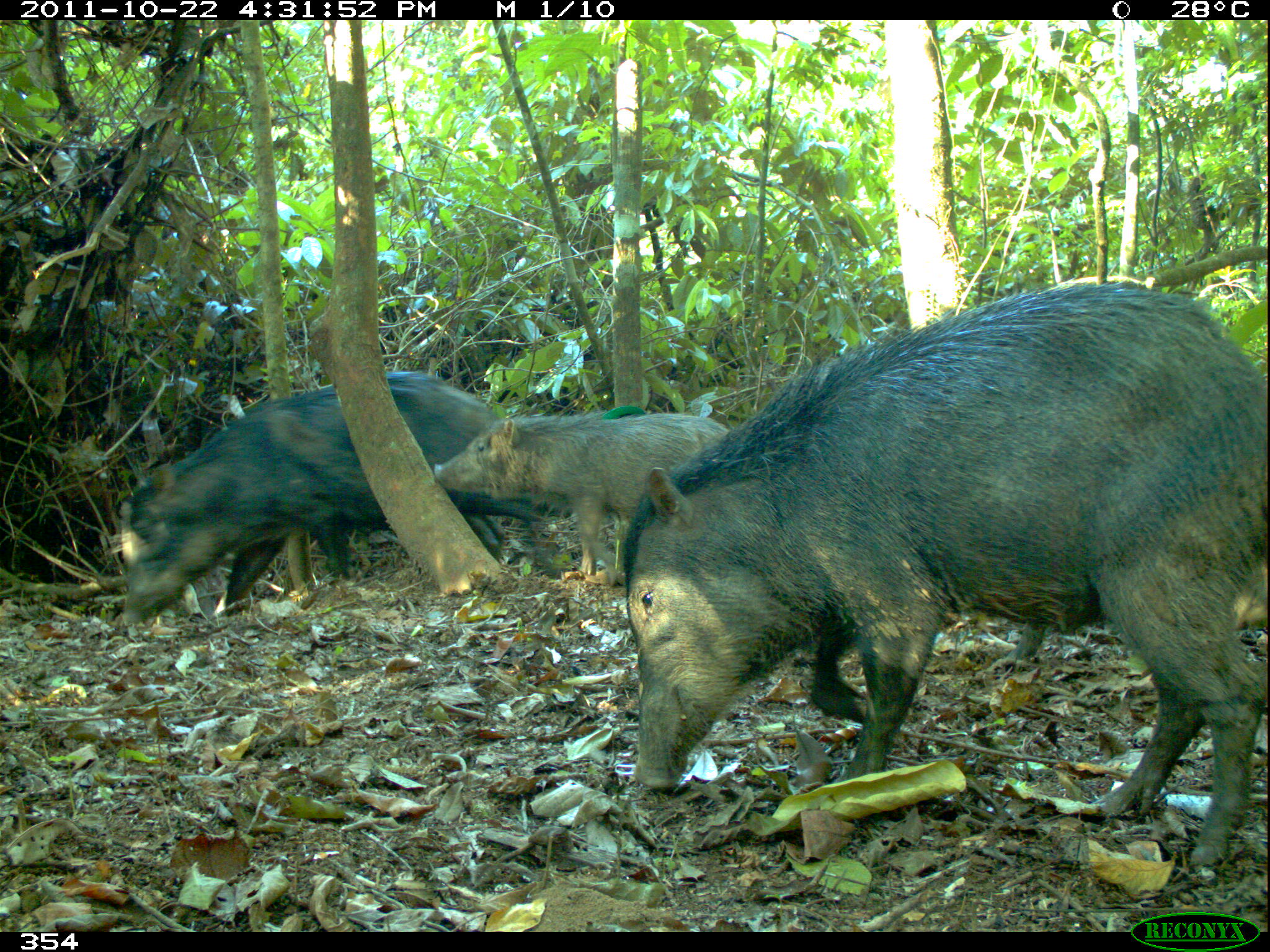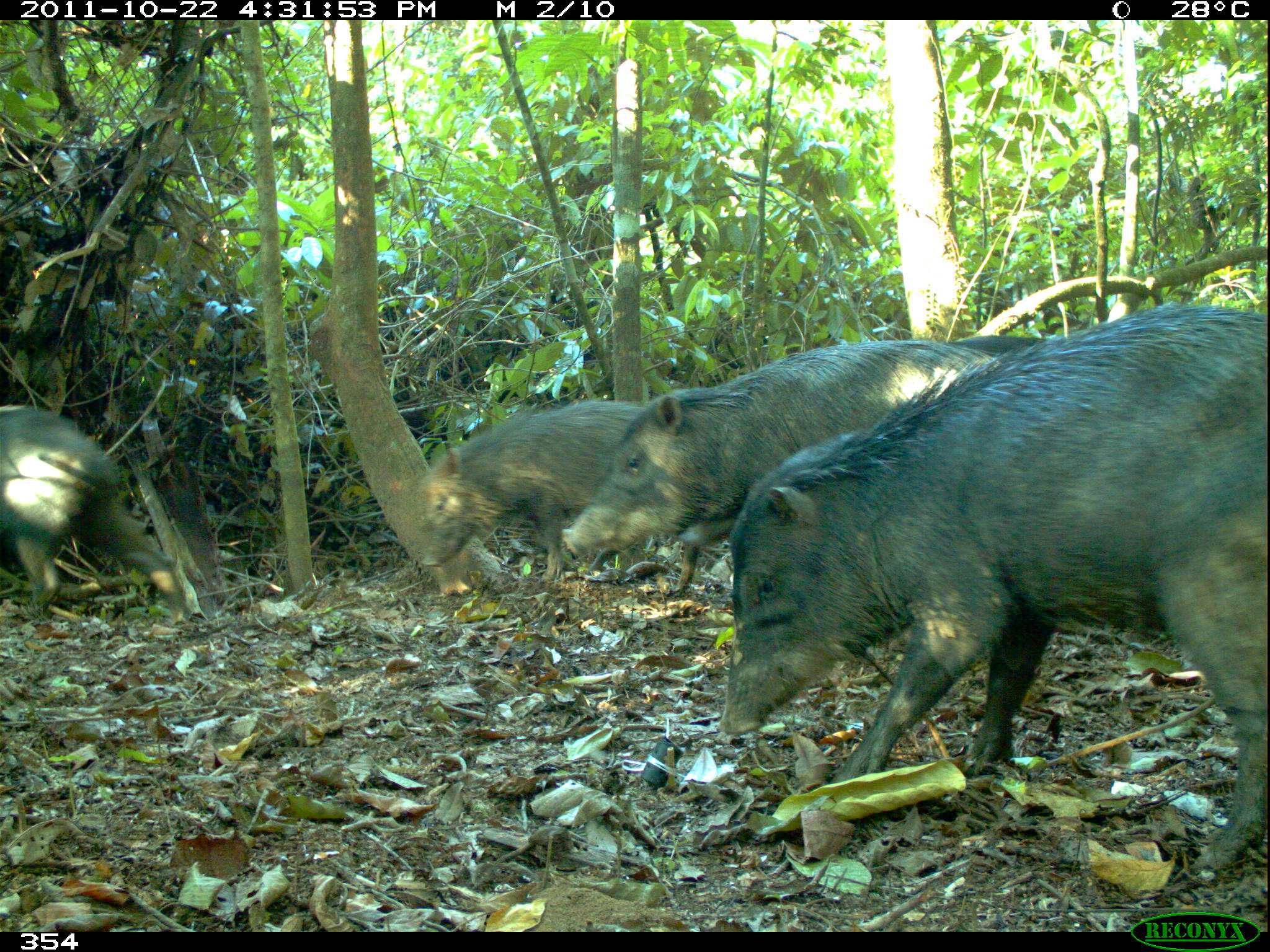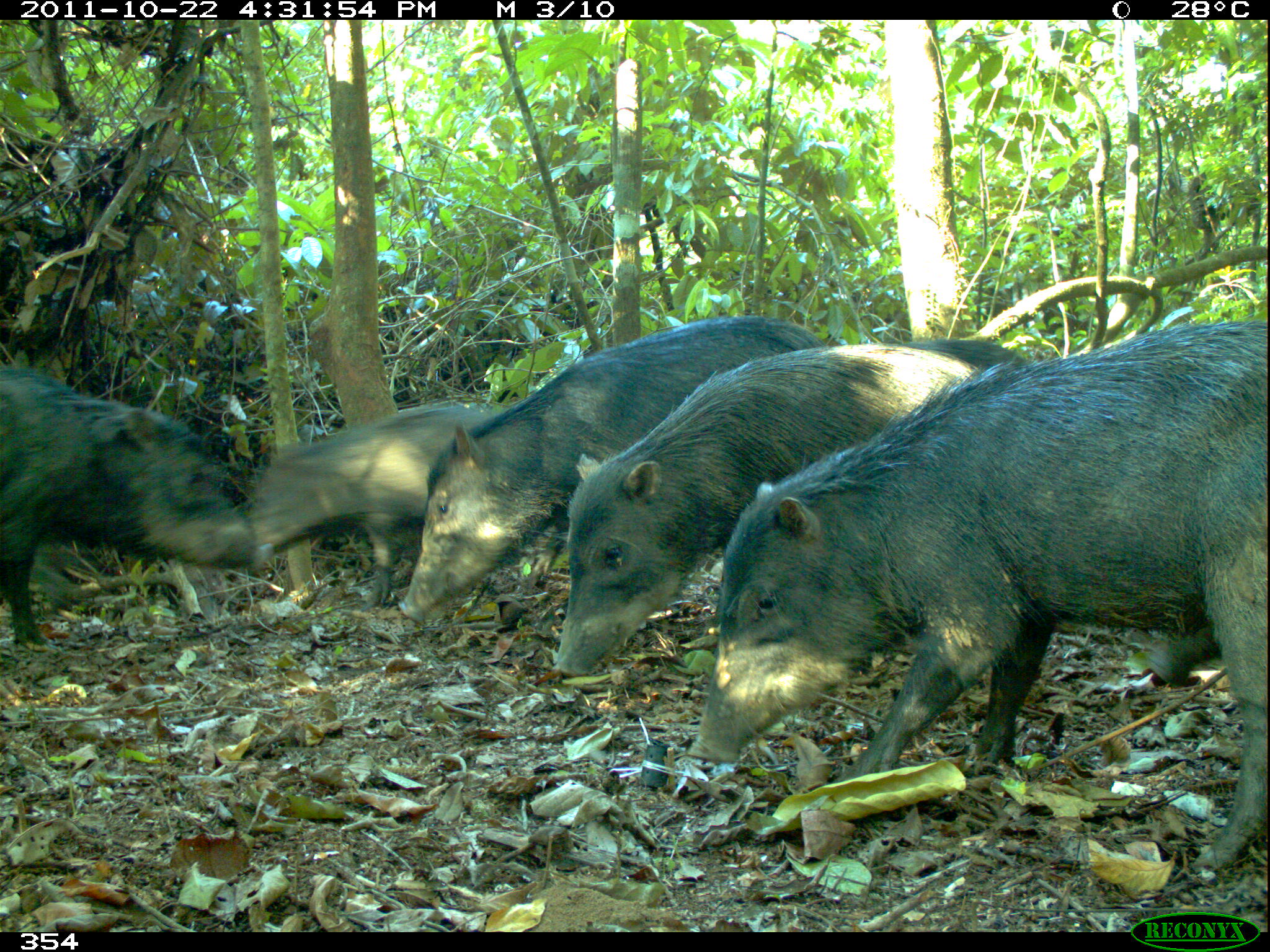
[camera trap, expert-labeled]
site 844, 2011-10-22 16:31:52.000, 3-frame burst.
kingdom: Animalia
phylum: Chordata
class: Mammalia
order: Artiodactyla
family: Tayassuidae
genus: Tayassu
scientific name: Tayassu pecari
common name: white-lipped peccary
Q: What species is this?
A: Tayassu pecari (white-lipped peccary).